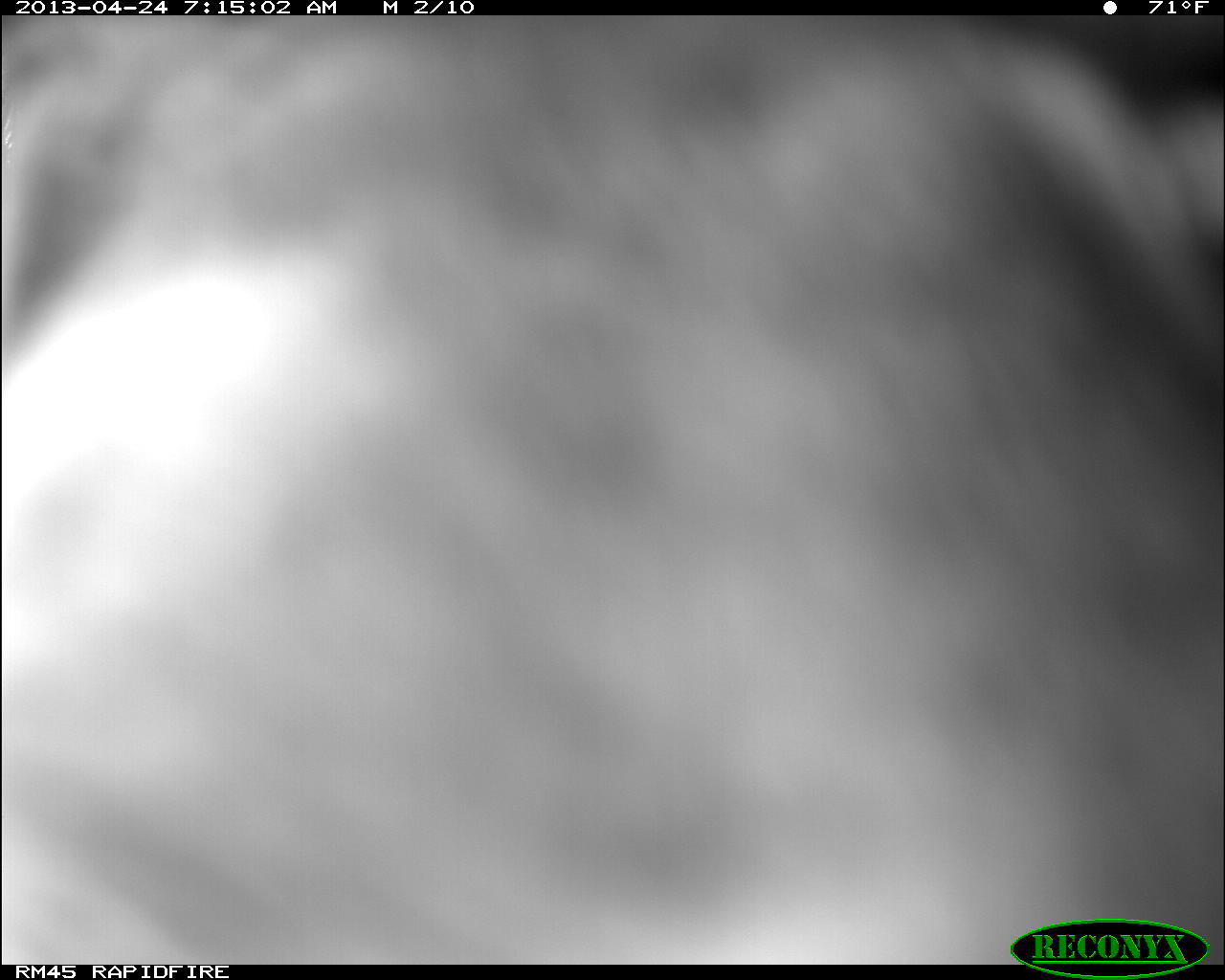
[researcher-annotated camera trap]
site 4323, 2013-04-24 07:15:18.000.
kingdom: Animalia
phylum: Chordata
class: Mammalia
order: Carnivora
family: Felidae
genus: Puma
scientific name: Puma concolor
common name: mountain lion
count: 1